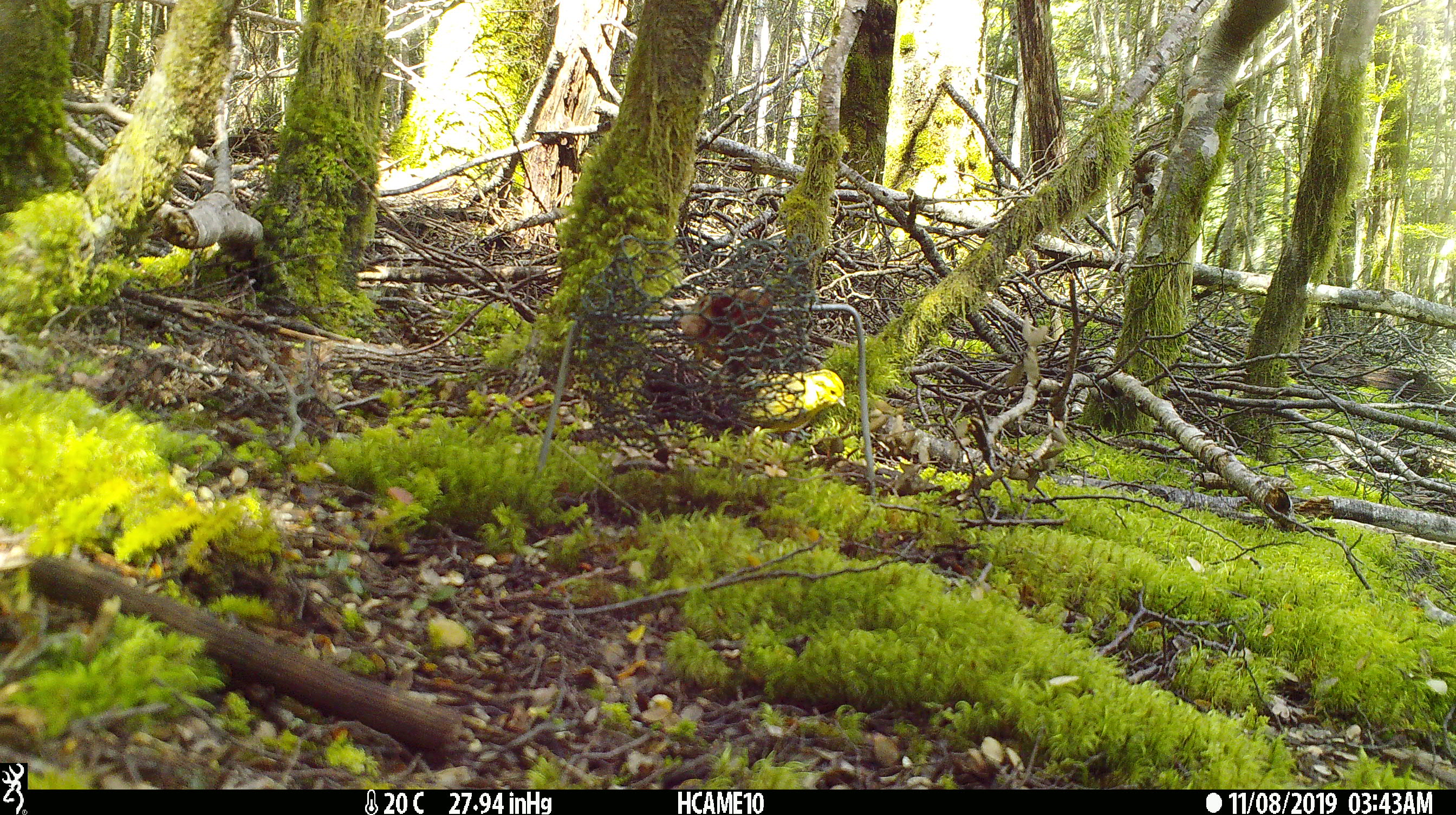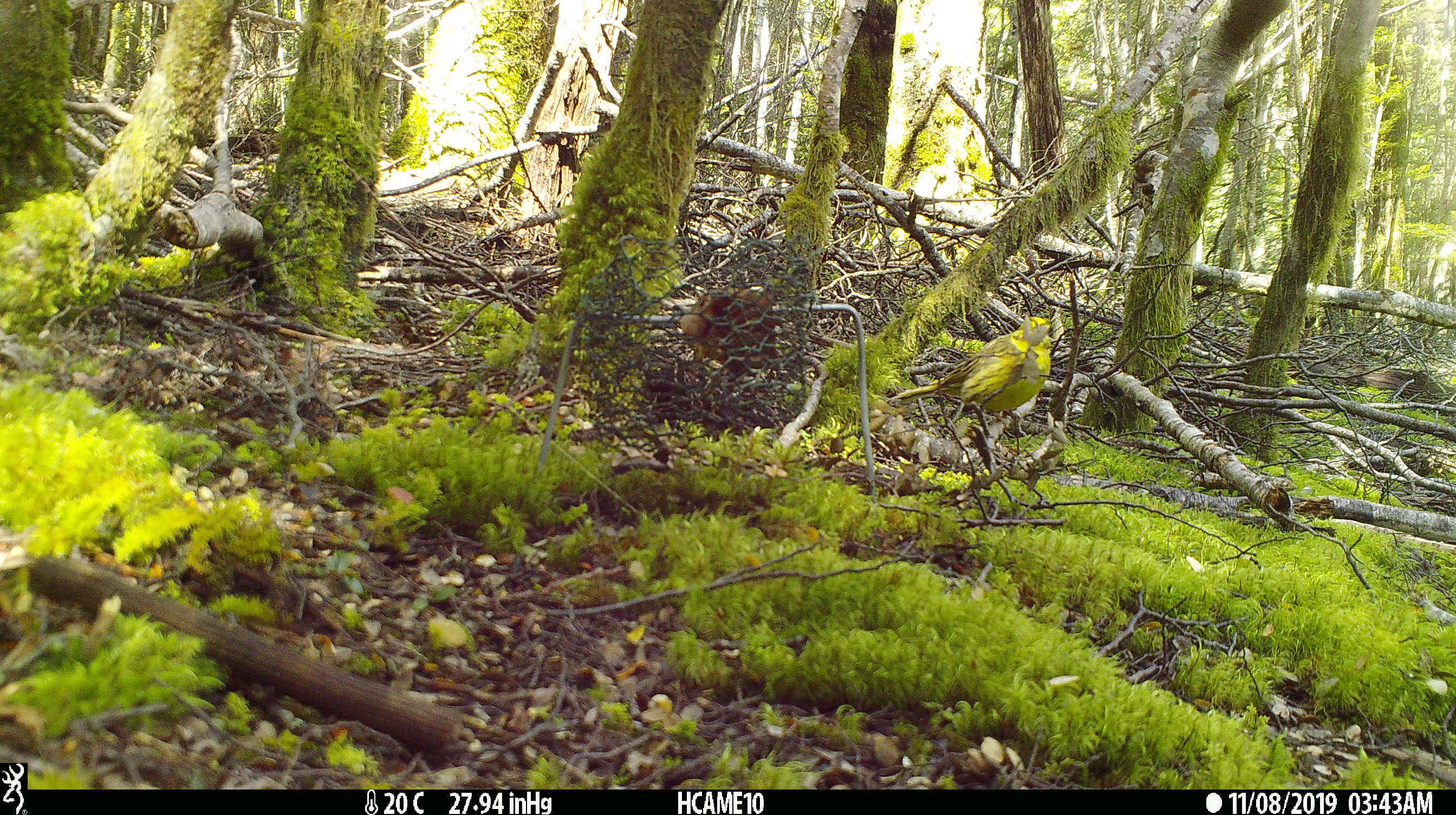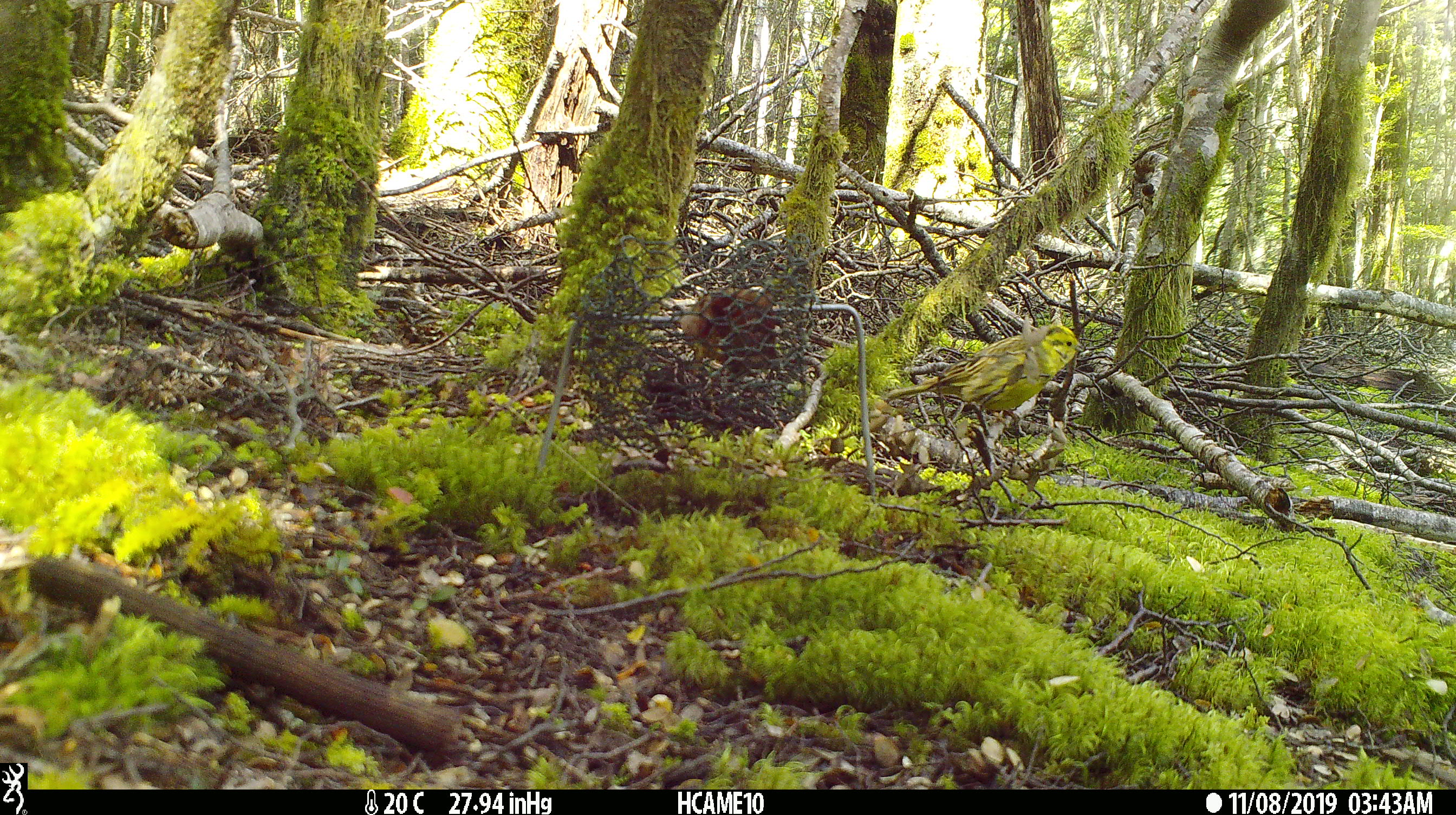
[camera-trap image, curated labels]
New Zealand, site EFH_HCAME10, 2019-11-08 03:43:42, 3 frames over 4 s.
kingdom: Animalia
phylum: Chordata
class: Aves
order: Passeriformes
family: Emberizidae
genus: Emberiza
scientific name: Emberiza citrinella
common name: yellowhammer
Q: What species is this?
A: Yellowhammer (Emberiza citrinella).